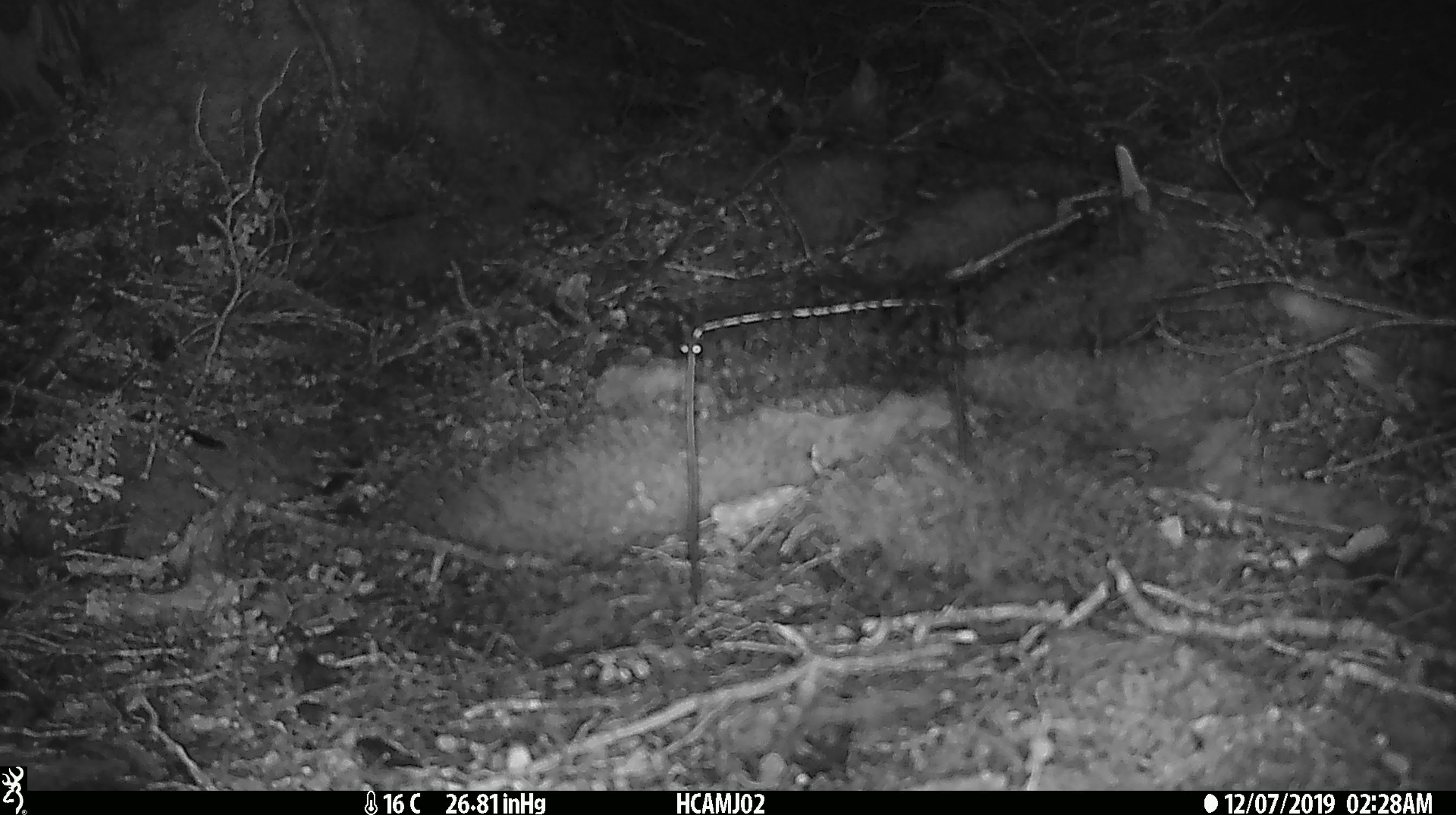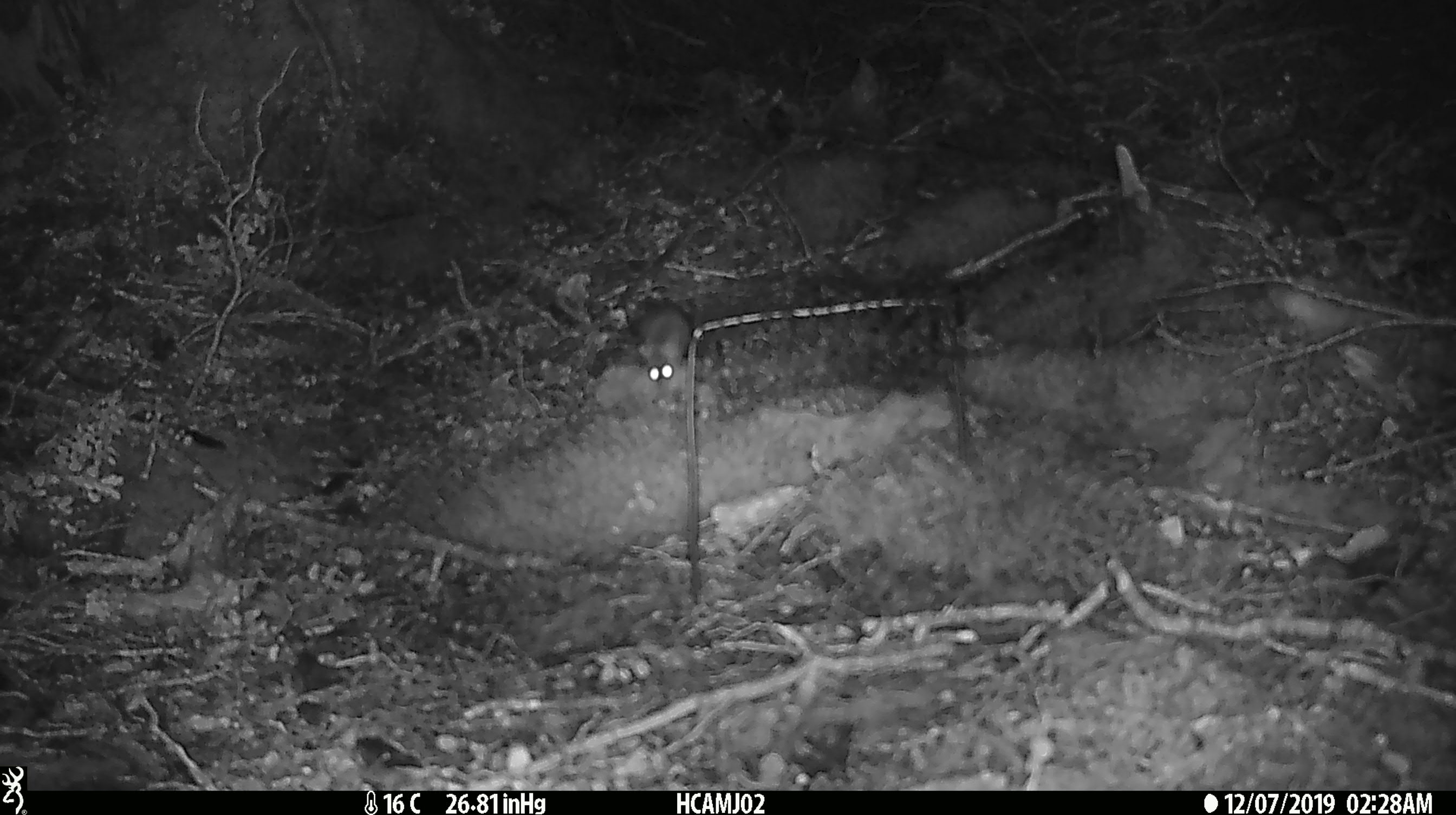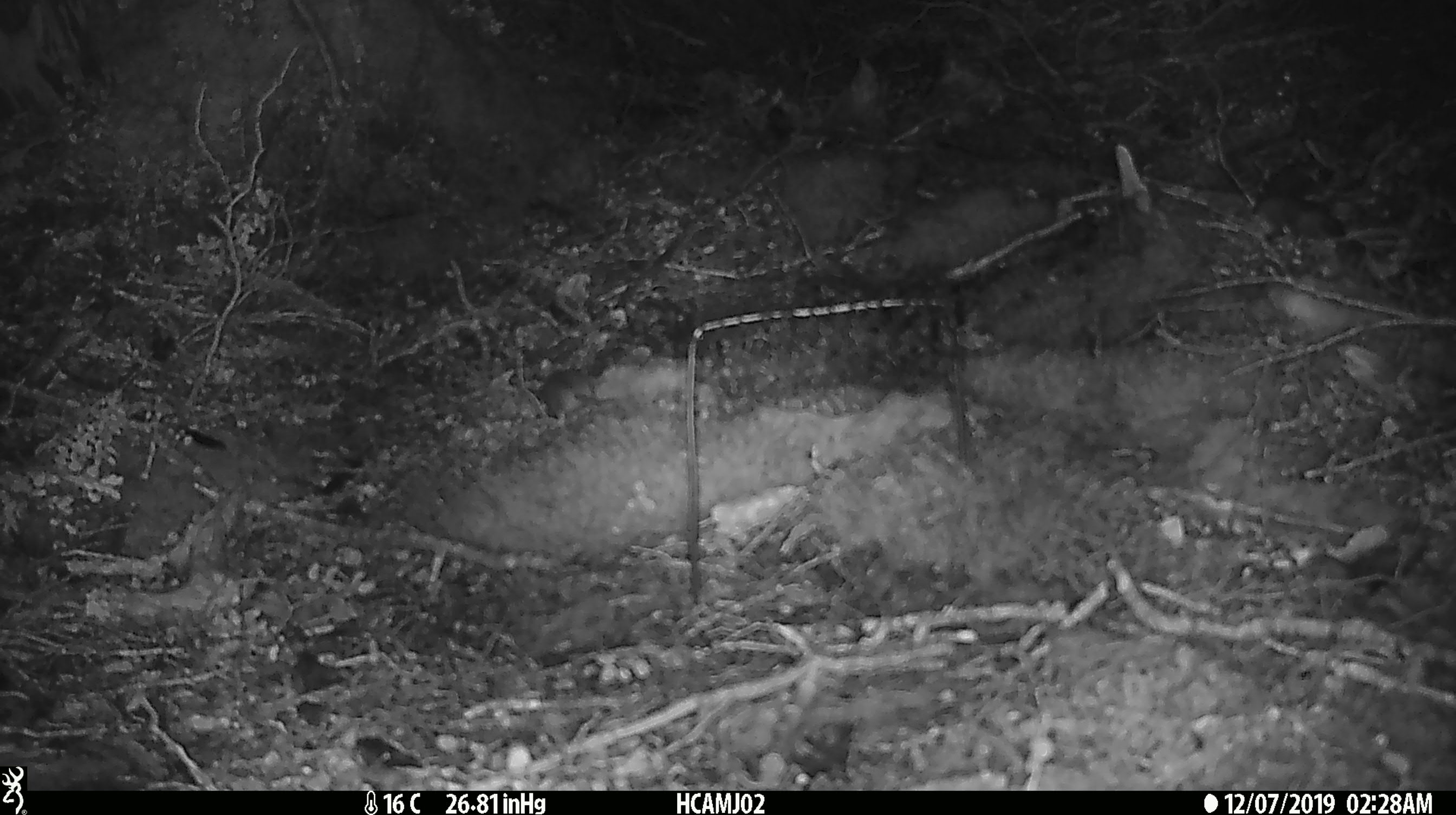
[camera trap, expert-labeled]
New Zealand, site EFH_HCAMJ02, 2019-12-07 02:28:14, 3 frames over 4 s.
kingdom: Animalia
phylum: Chordata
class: Mammalia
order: Rodentia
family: Muridae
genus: Mus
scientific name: Mus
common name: mouse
Mouse (Mus).